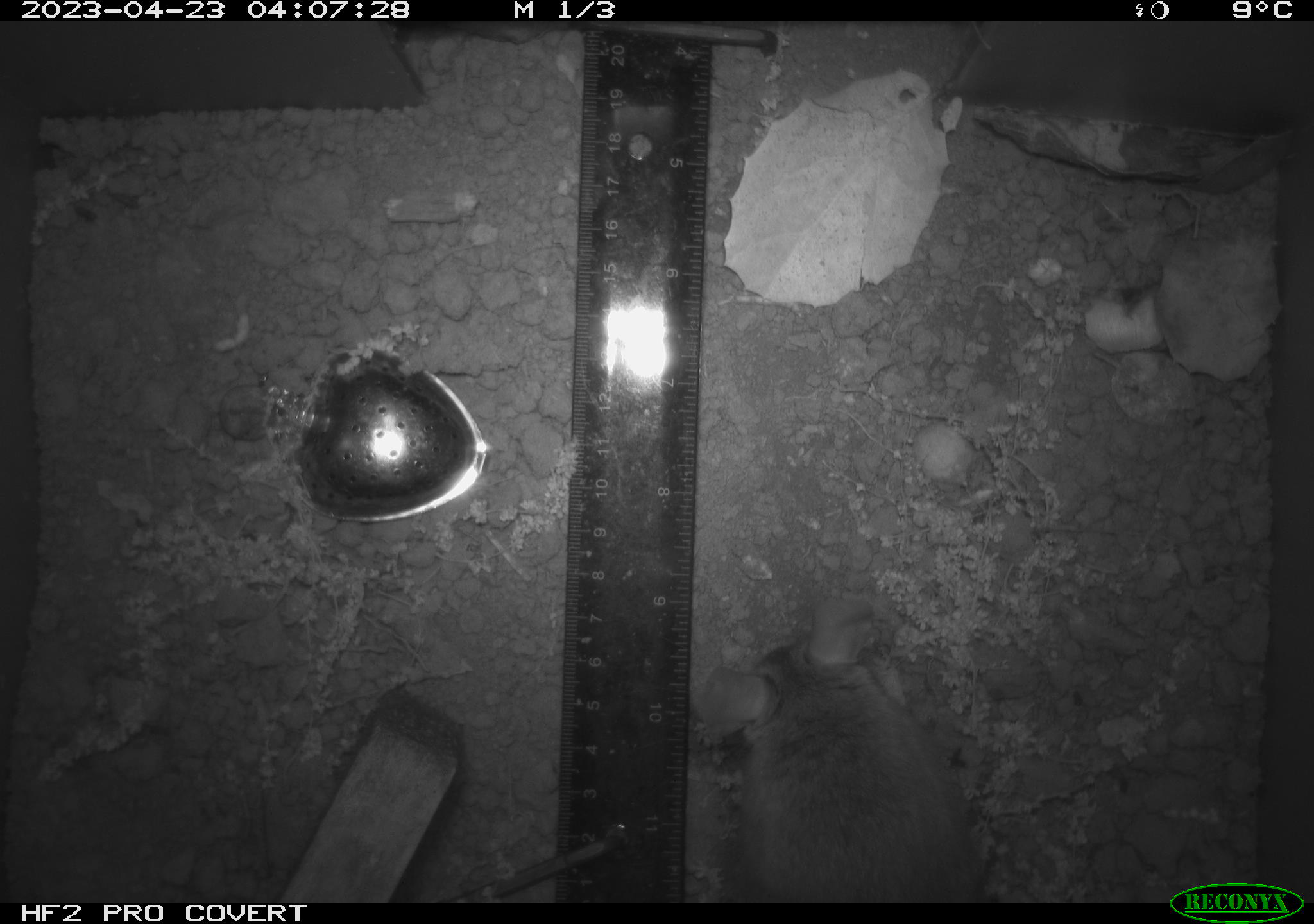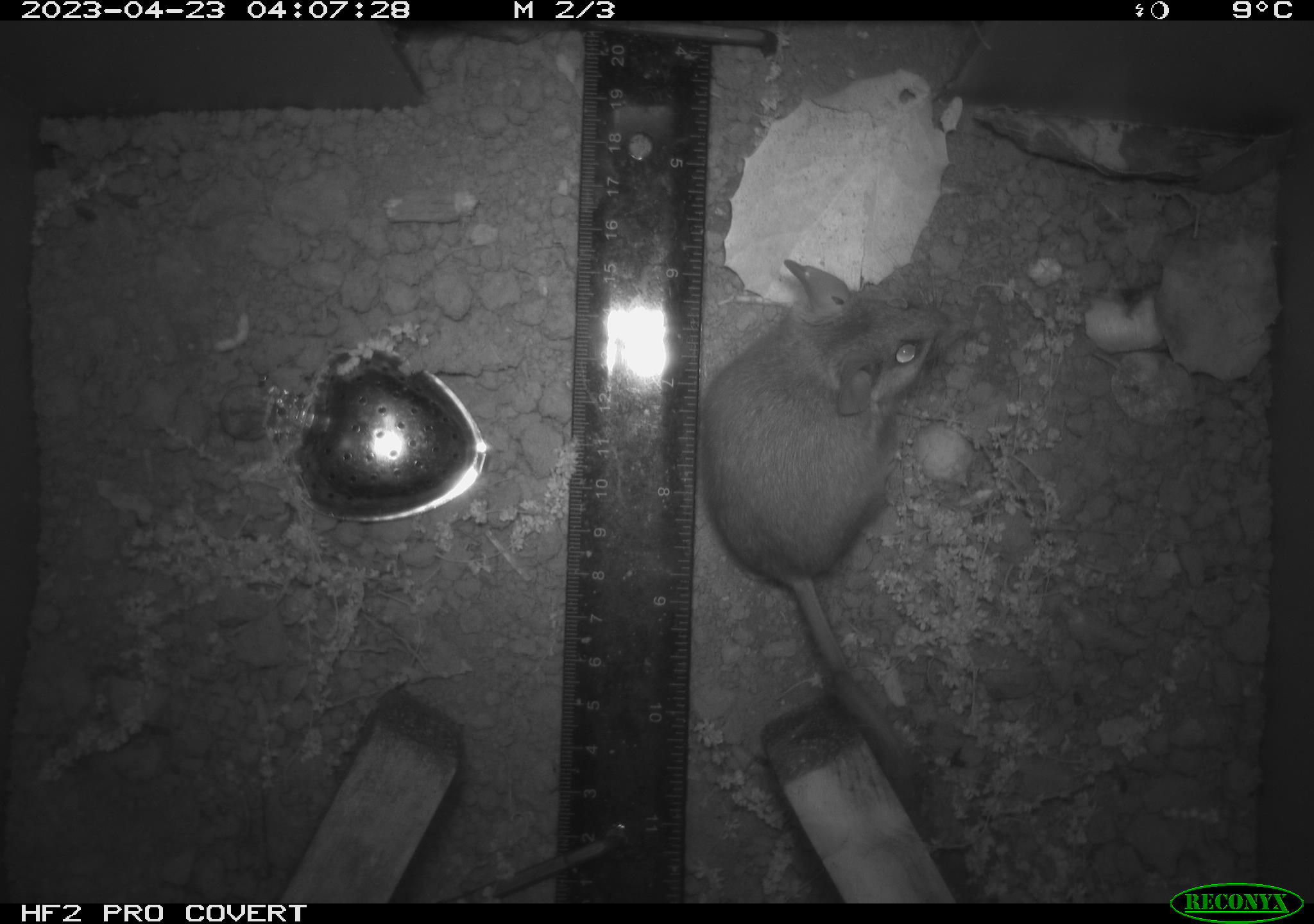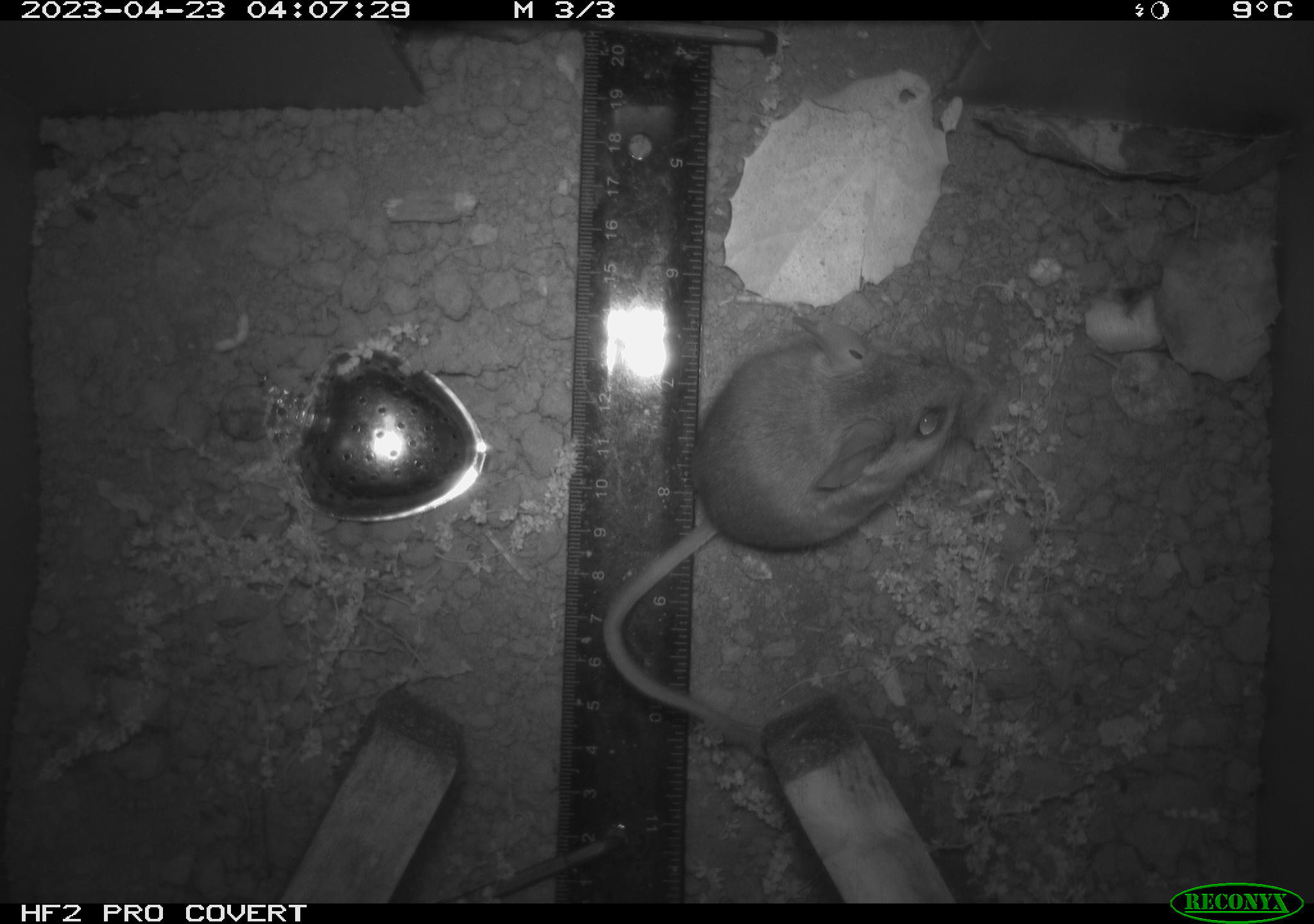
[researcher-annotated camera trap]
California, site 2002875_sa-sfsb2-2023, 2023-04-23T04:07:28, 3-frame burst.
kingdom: Animalia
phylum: Chordata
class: Mammalia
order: Rodentia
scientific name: Rodentia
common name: mouse species